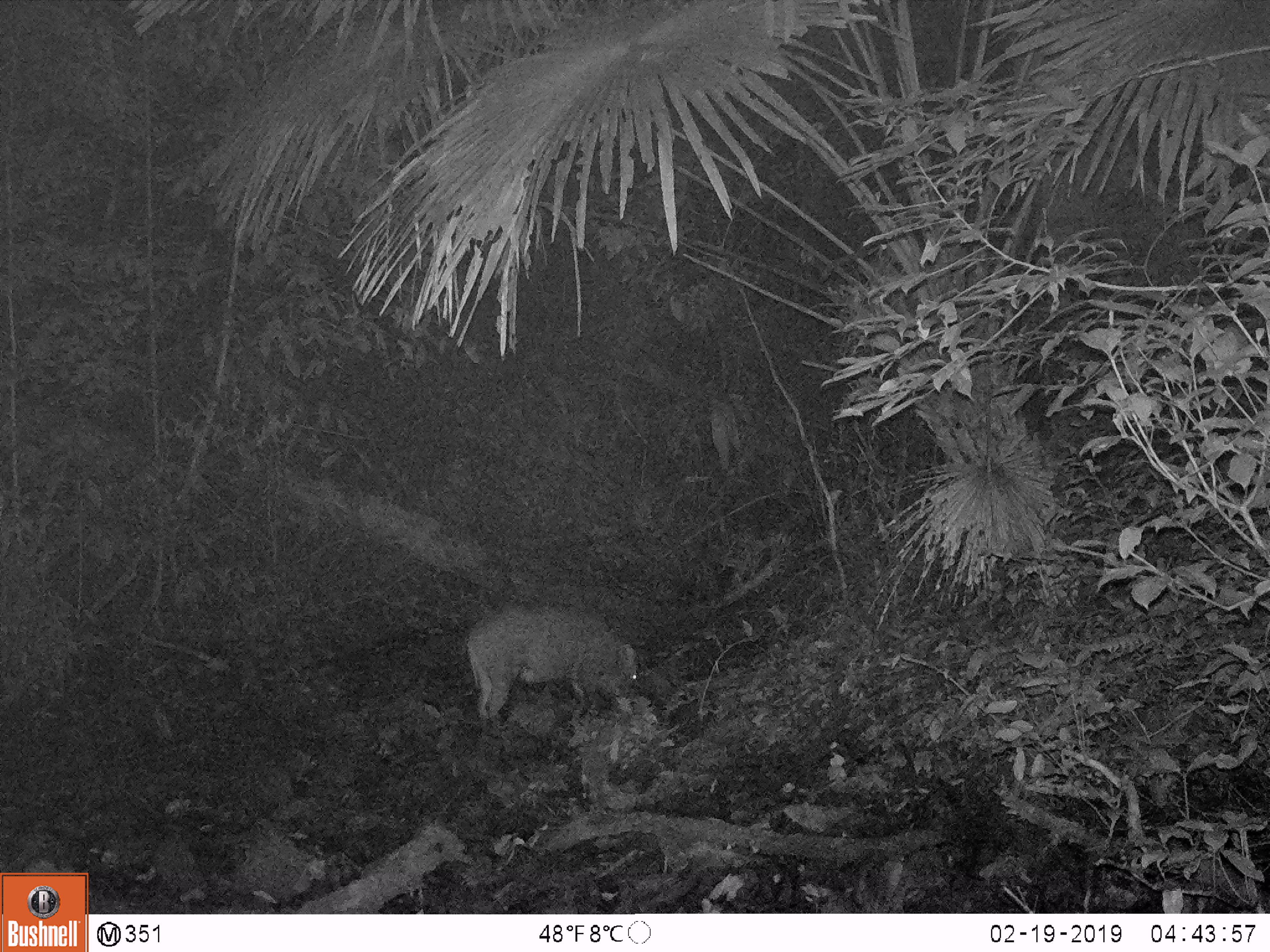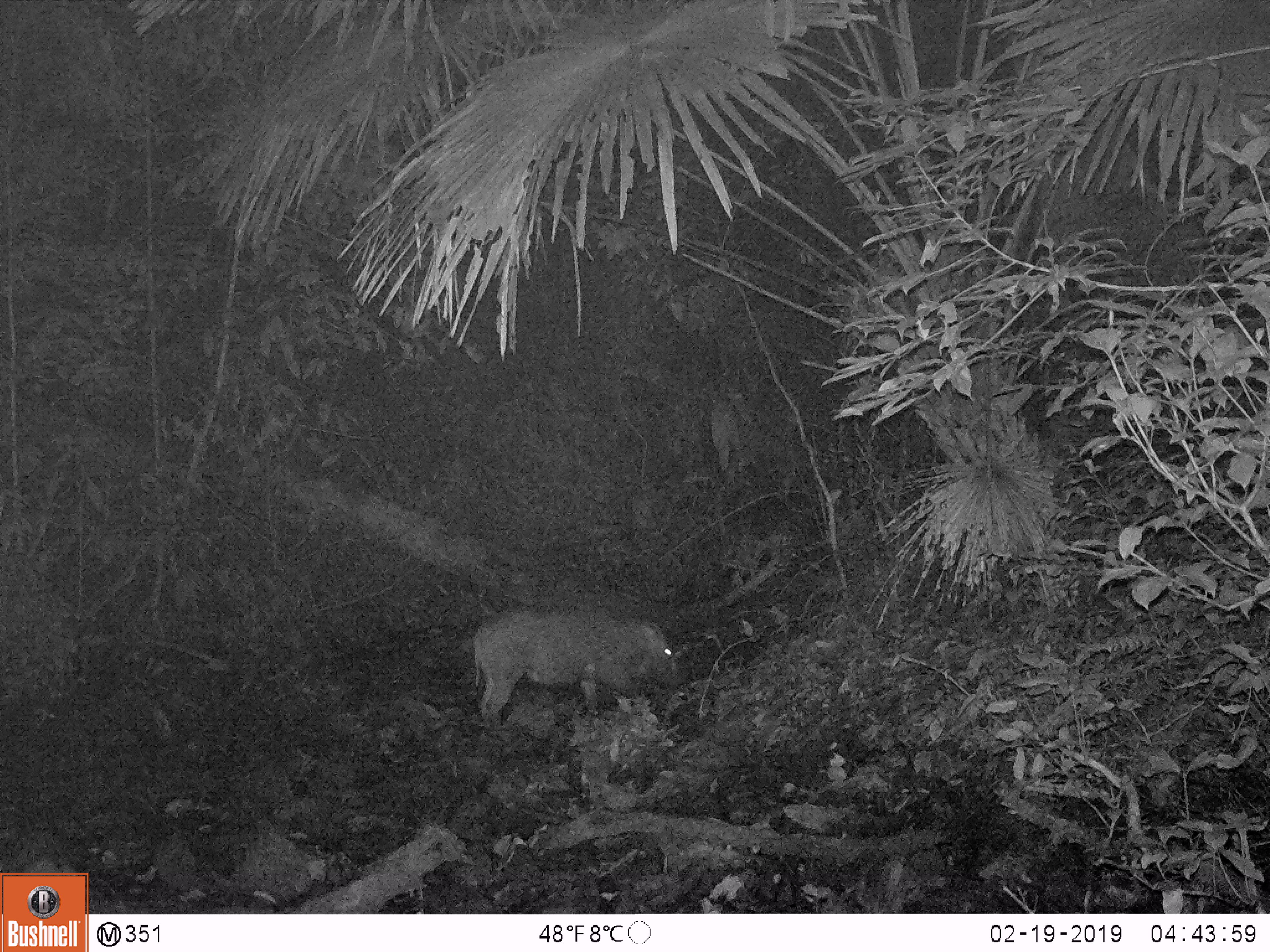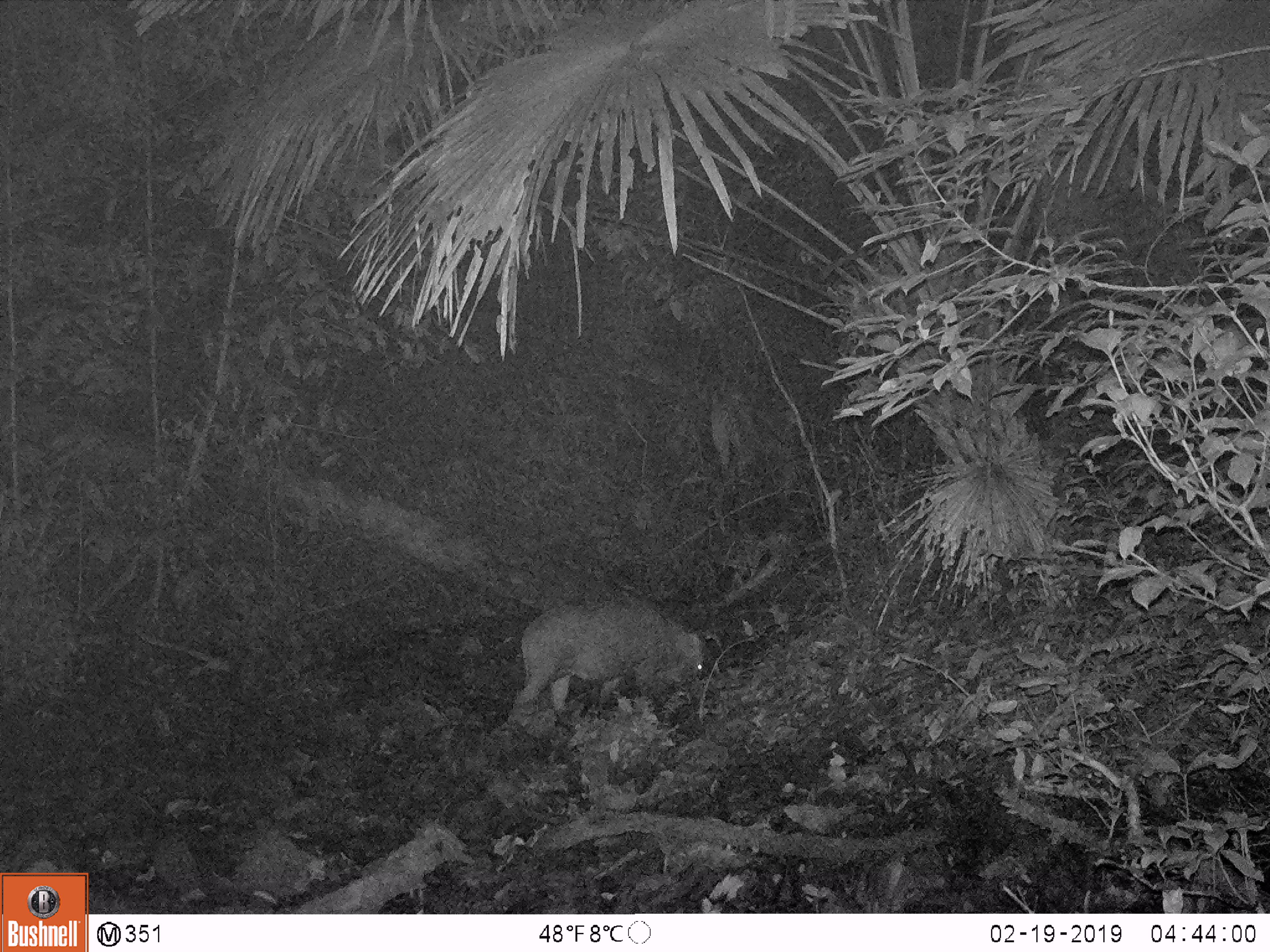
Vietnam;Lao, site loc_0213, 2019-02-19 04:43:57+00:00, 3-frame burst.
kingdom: Animalia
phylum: Chordata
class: Mammalia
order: Artiodactyla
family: Suidae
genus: Sus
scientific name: Sus scrofa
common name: eurasian wild pig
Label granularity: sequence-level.